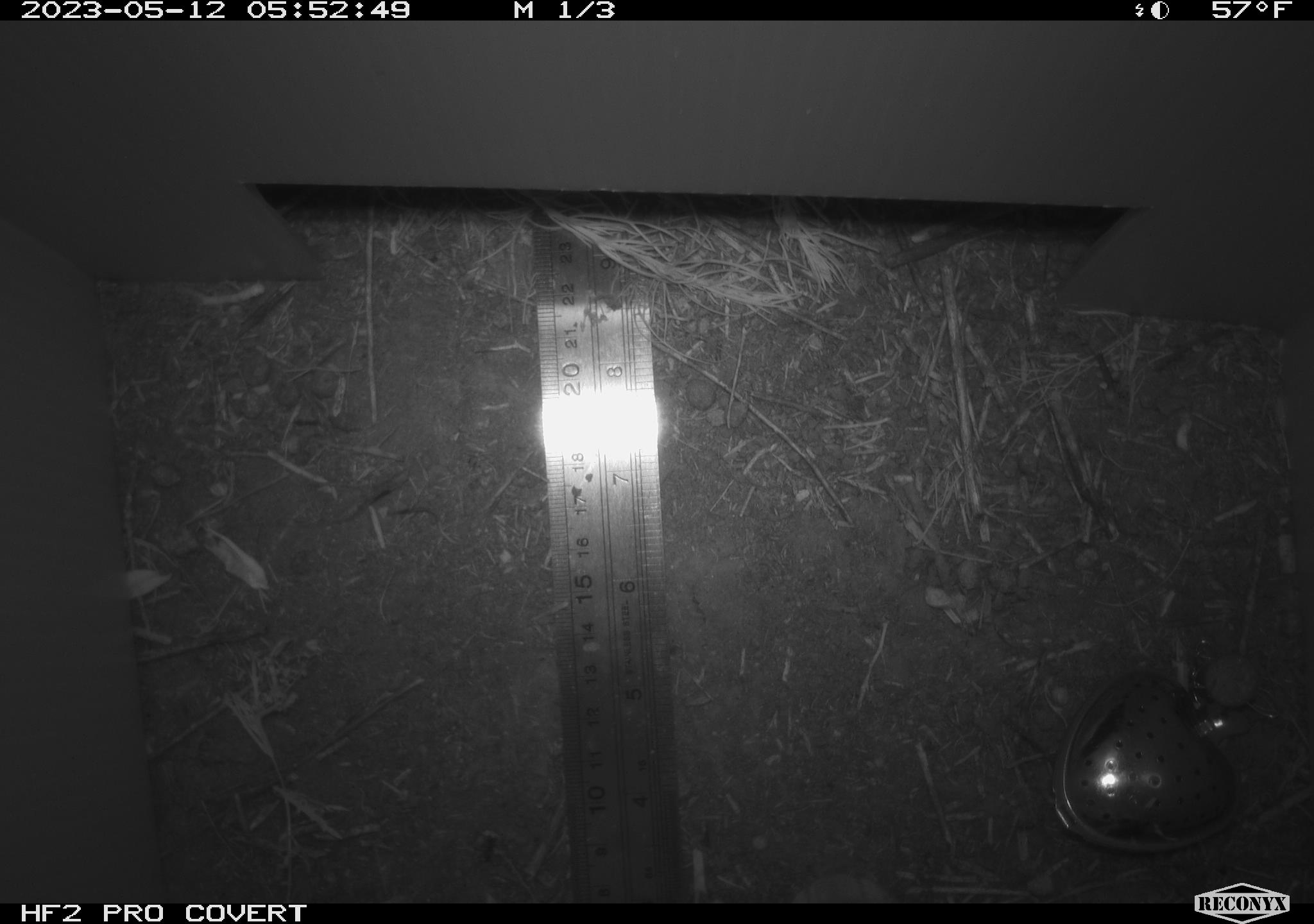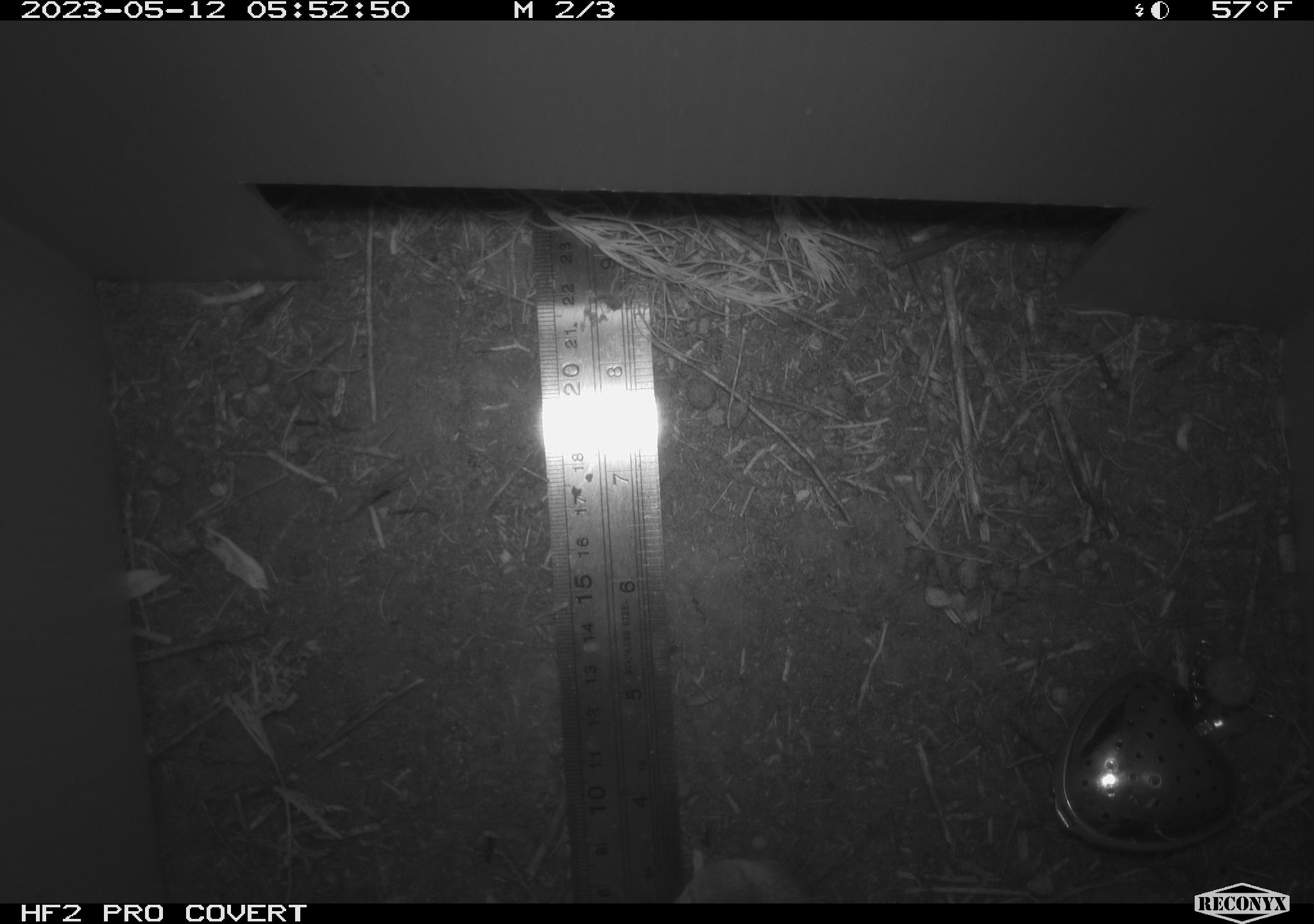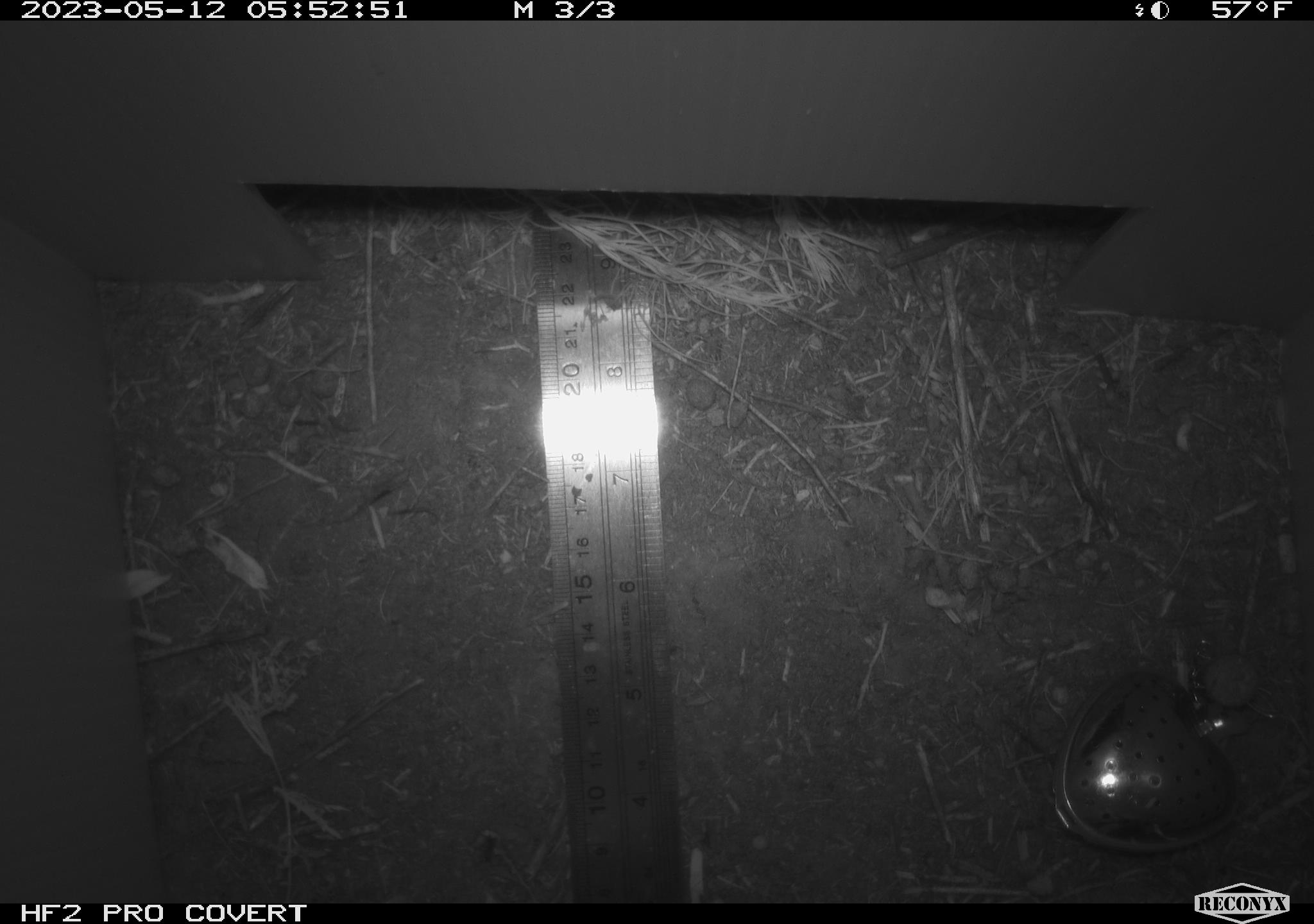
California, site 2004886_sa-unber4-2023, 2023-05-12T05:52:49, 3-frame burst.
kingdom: Animalia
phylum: Chordata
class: Mammalia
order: Lagomorpha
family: Leporidae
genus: Sylvilagus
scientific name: Sylvilagus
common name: cottontail rabbits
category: sylvilagus species